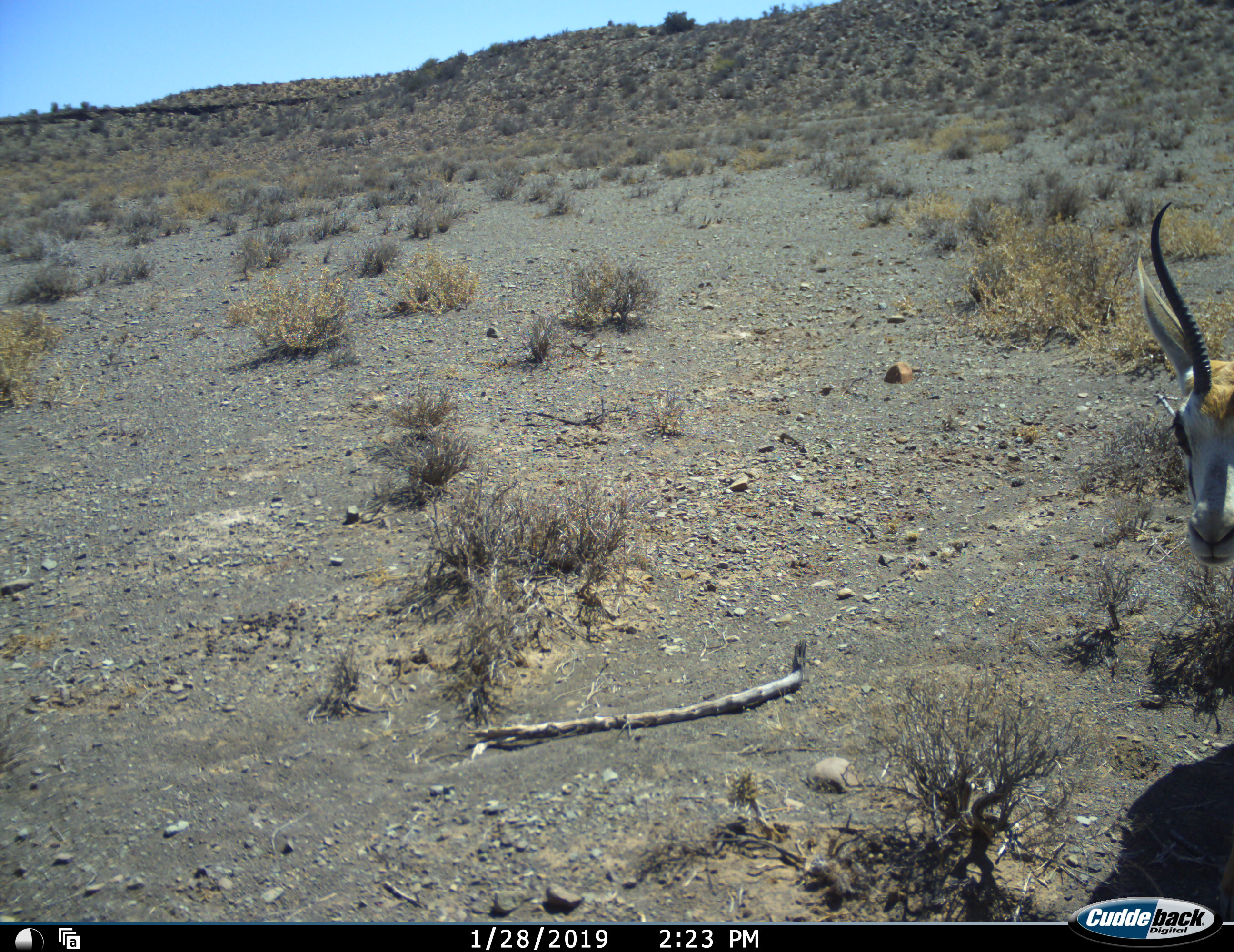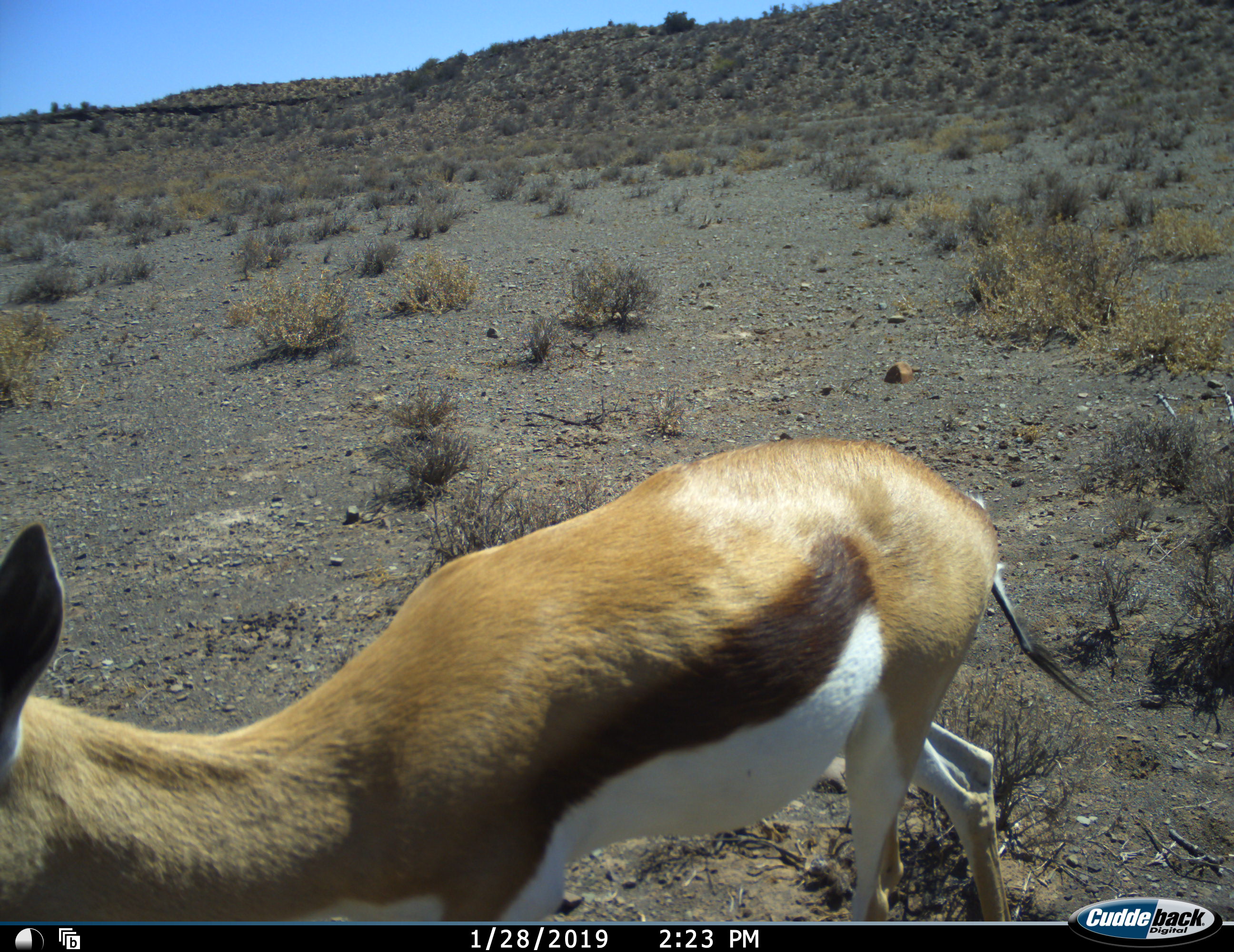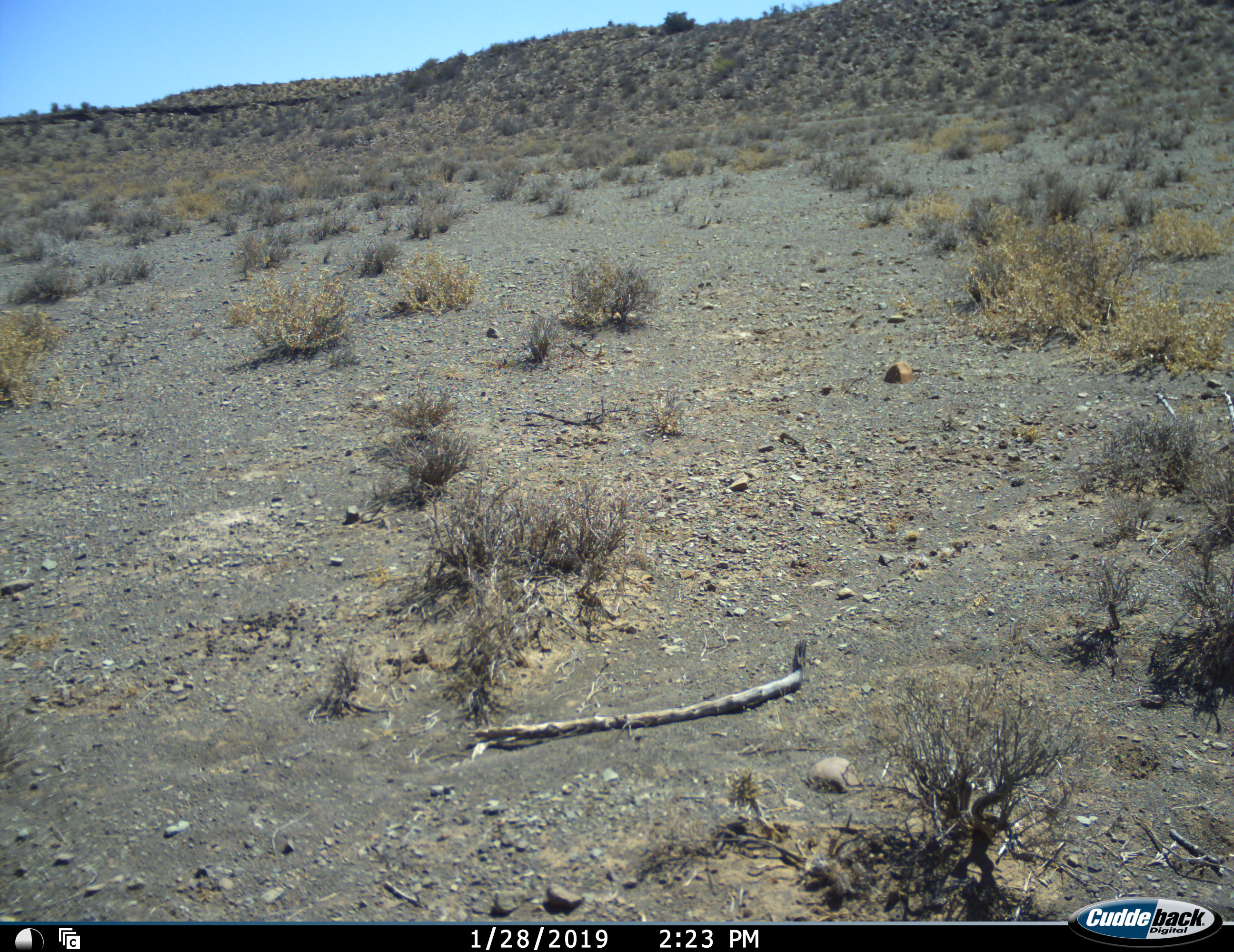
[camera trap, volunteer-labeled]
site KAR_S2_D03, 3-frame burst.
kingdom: Animalia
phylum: Chordata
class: Mammalia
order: Artiodactyla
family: Bovidae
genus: Antidorcas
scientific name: Antidorcas marsupialis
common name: springbok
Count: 1.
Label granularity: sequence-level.